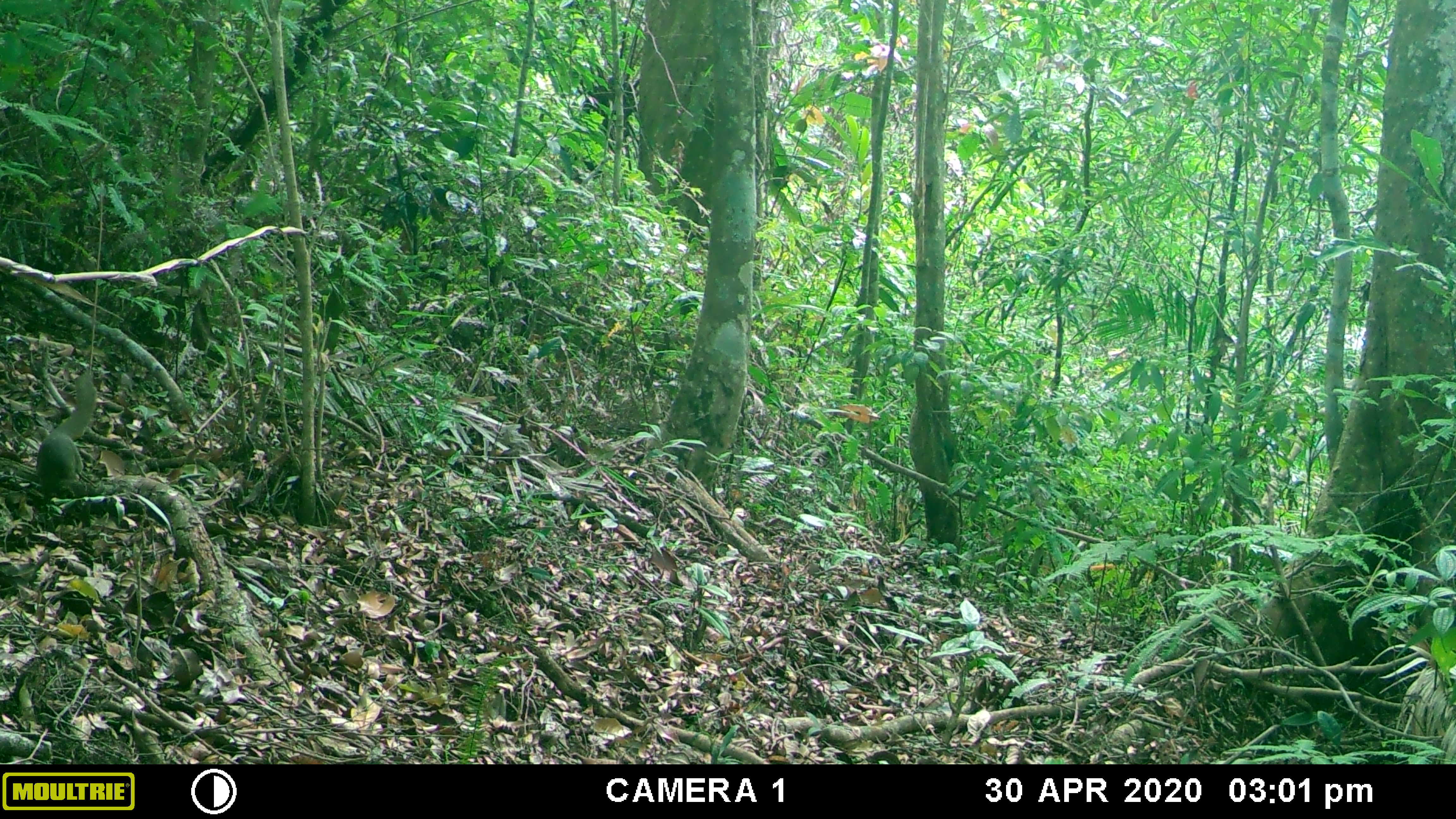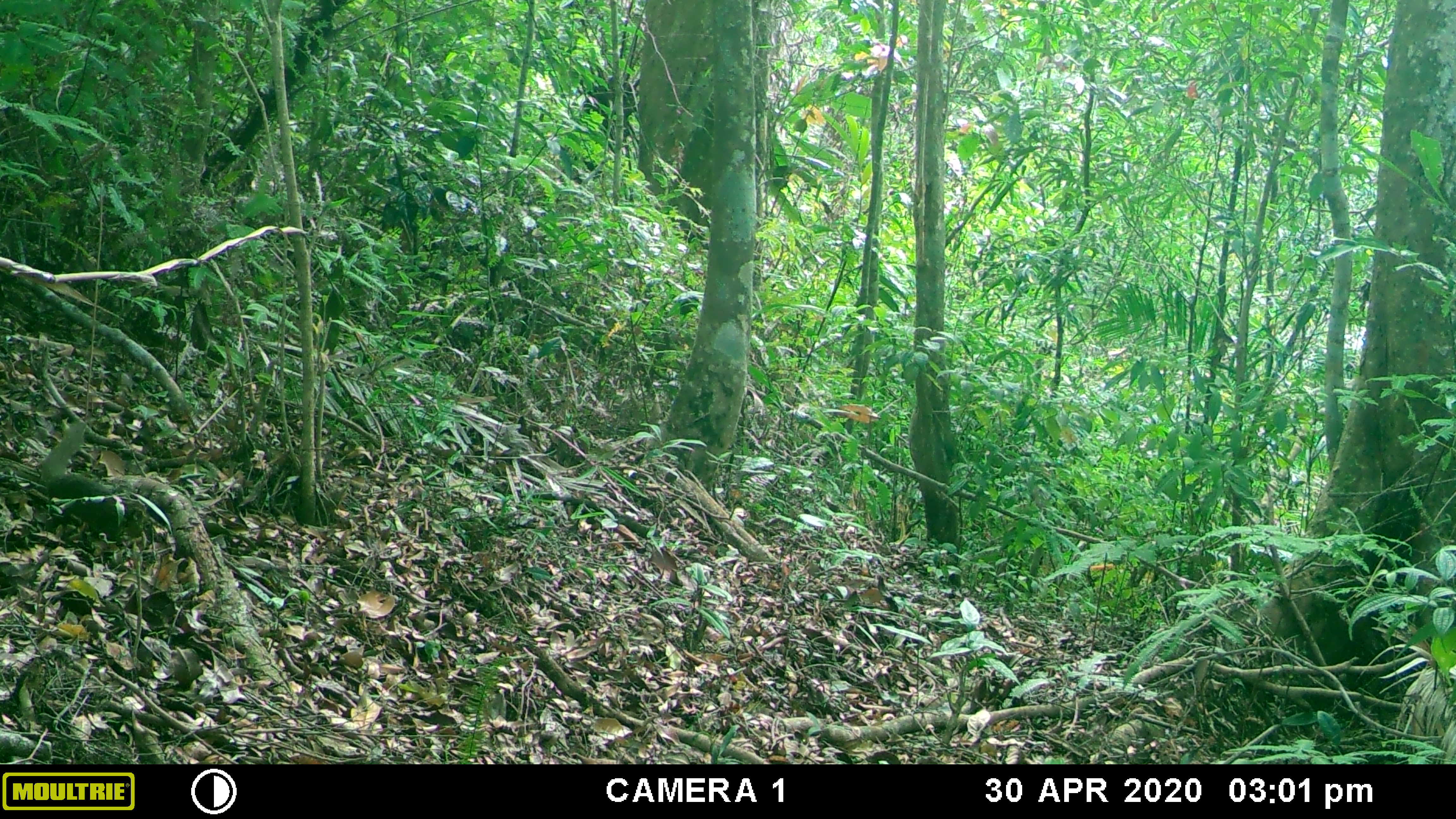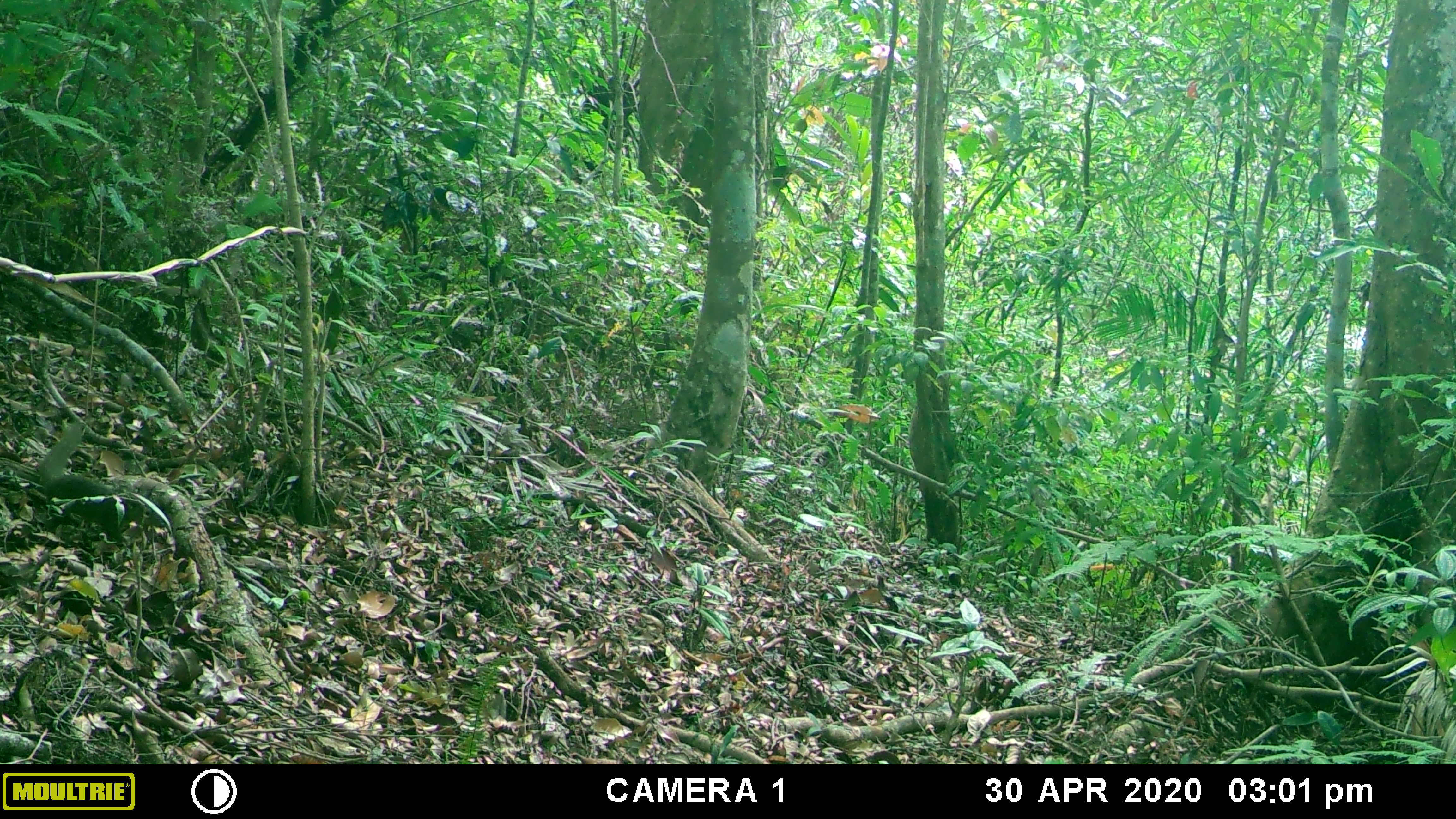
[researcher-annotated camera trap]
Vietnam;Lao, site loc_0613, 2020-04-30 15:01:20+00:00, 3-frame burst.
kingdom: Animalia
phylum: Chordata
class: Mammalia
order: Scandentia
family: Tupaiidae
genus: Tupaia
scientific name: Tupaia belangeri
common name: northern treeshrew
Northern treeshrew (Tupaia belangeri). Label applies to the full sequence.